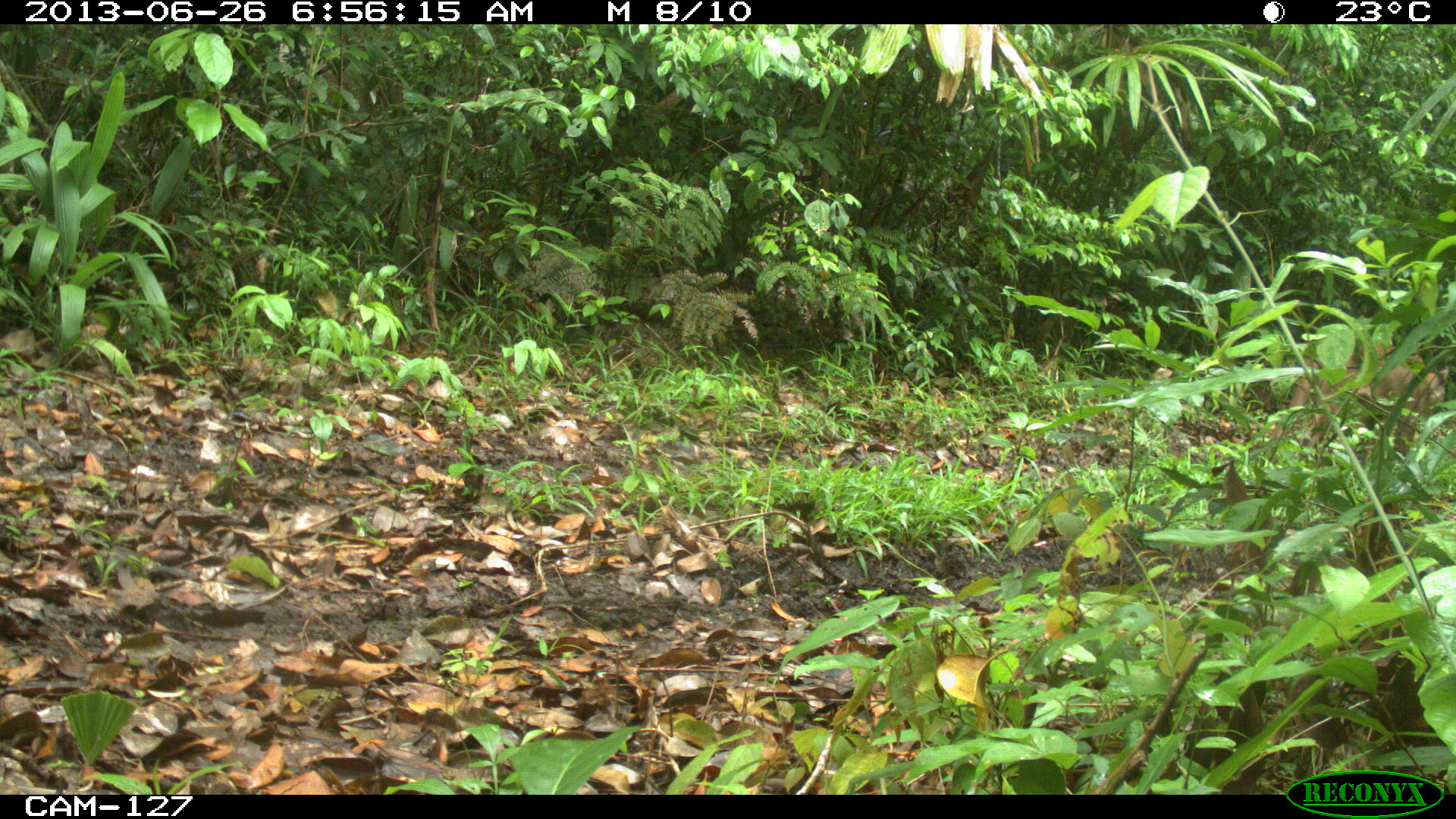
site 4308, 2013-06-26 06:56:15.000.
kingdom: Animalia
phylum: Chordata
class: Mammalia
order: Carnivora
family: Felidae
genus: Puma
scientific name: Puma concolor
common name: mountain lion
Puma concolor (mountain lion), count 1, sex male.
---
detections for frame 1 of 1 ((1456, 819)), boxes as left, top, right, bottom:
puma concolor: 1269, 340, 1449, 450